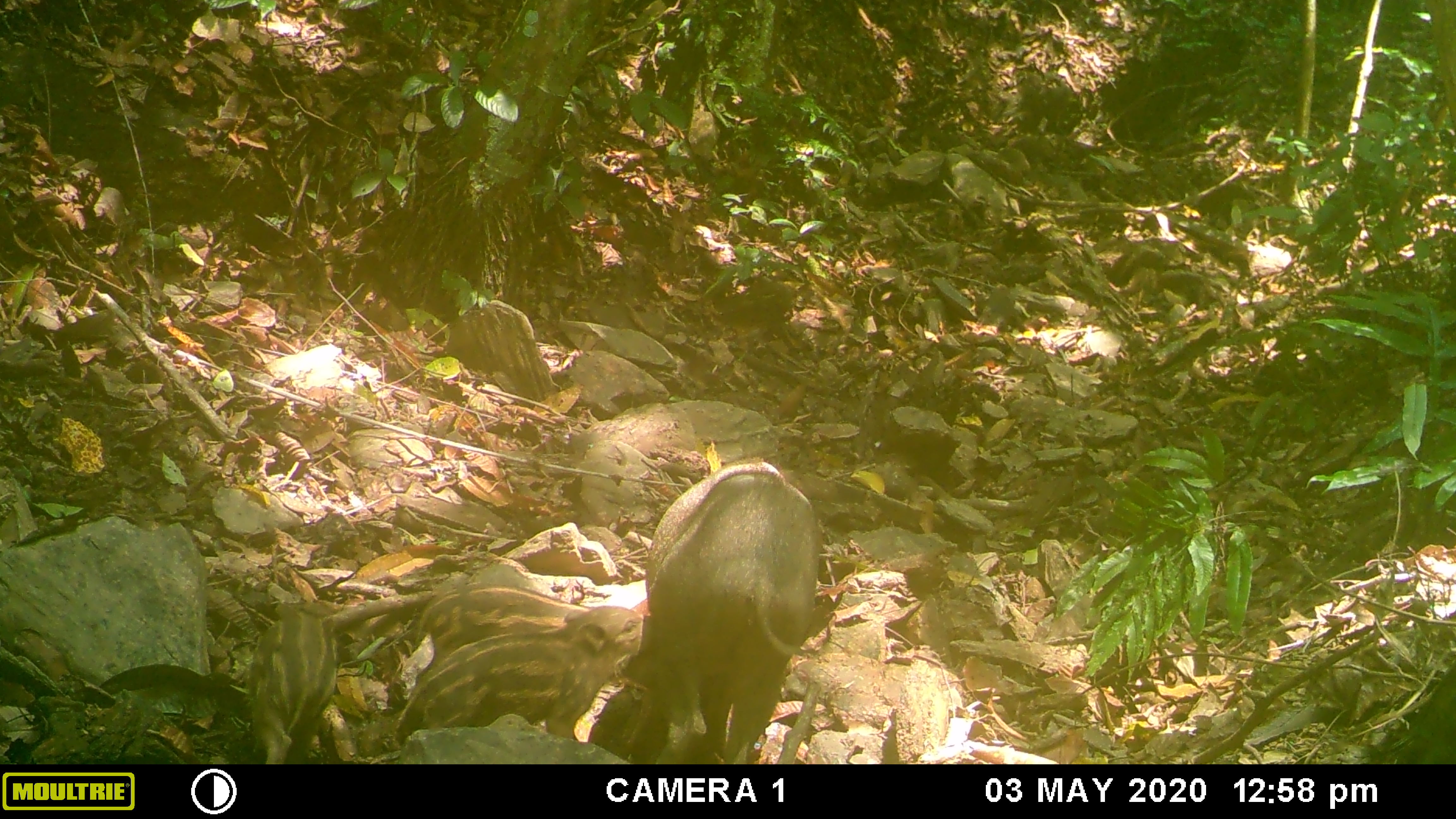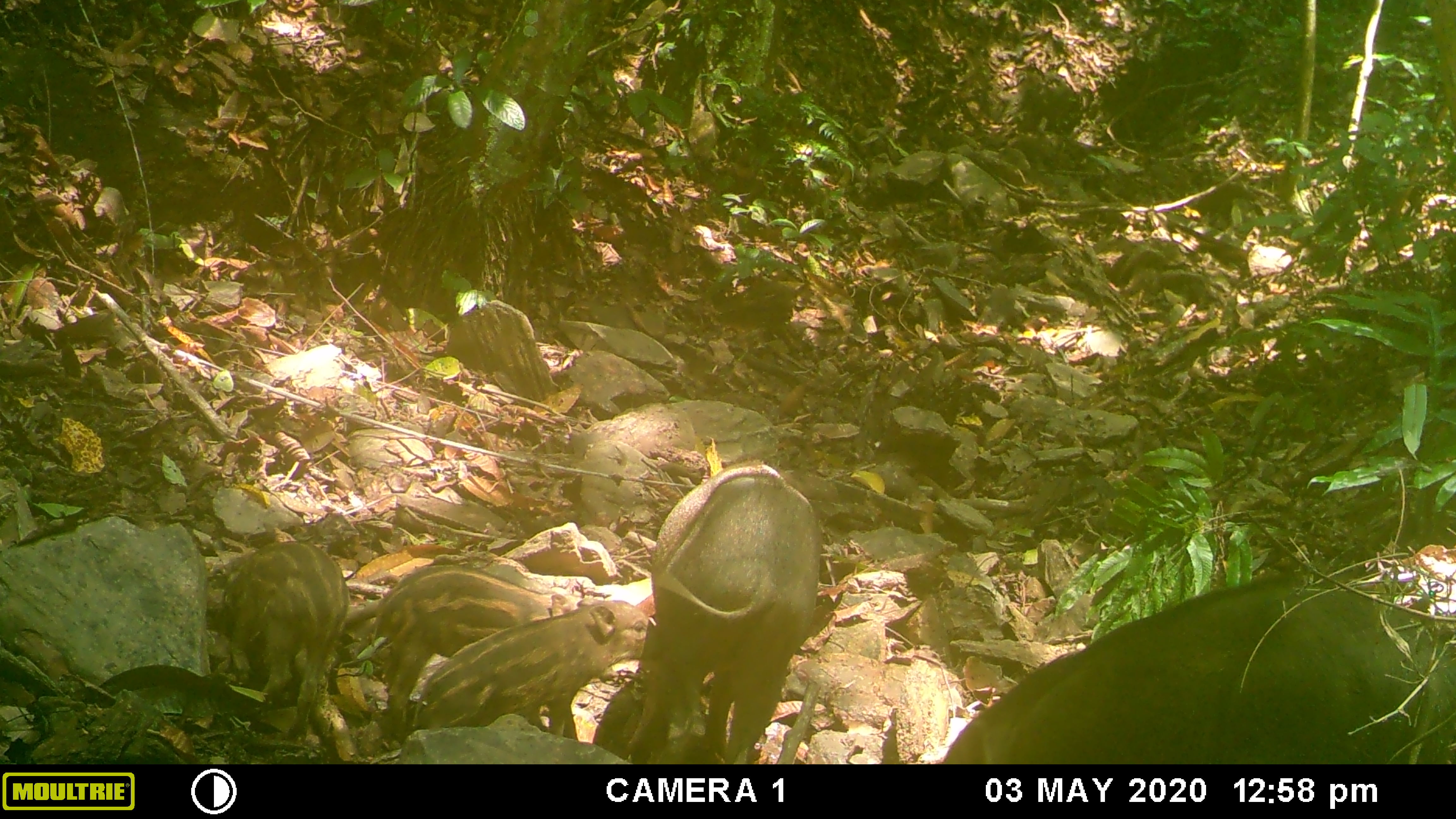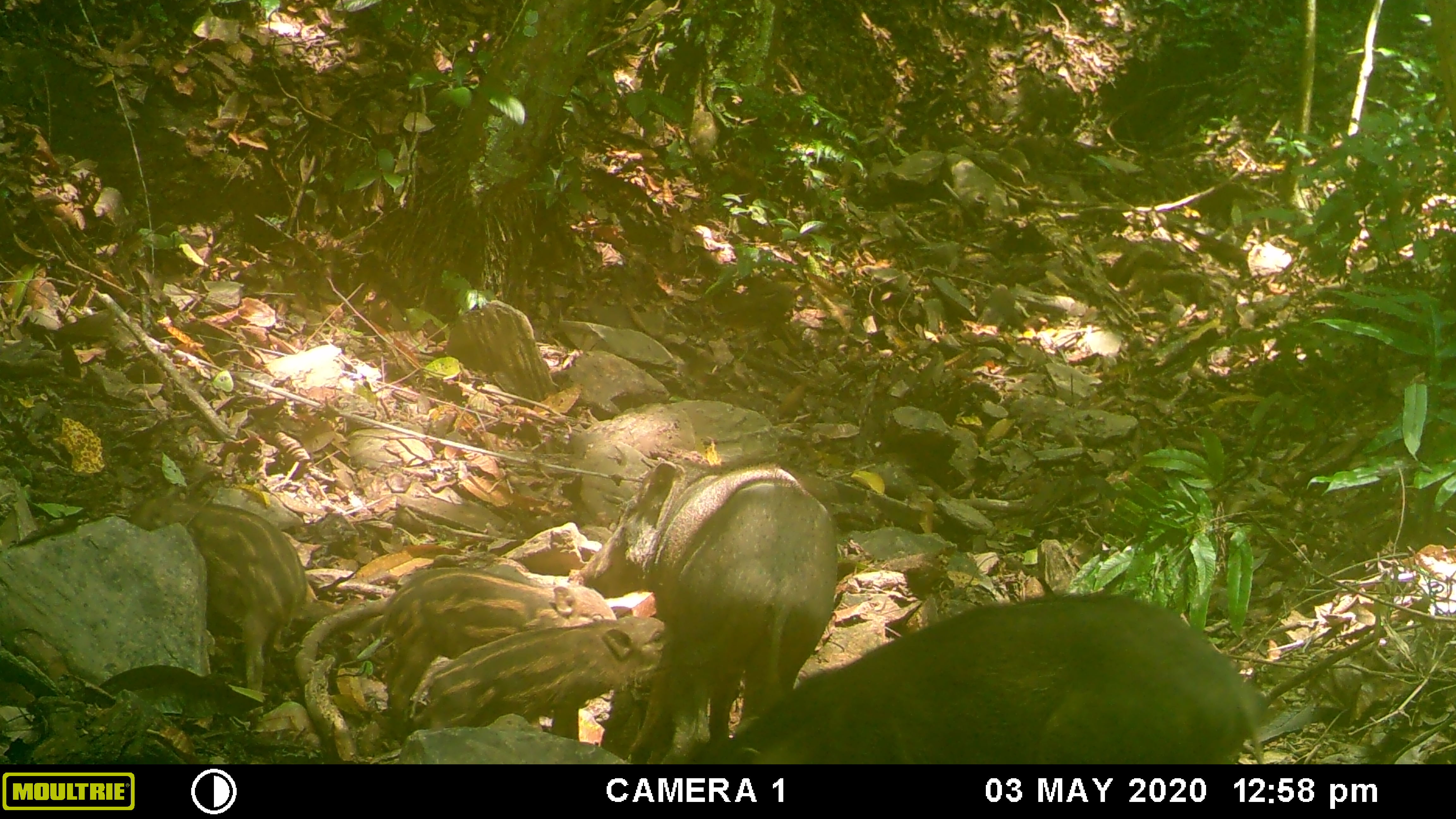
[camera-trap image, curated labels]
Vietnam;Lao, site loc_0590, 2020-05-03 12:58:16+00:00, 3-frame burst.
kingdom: Animalia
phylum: Chordata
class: Mammalia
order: Artiodactyla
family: Suidae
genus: Sus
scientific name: Sus scrofa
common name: eurasian wild pig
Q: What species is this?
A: Eurasian wild pig (Sus scrofa).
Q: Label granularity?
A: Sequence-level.